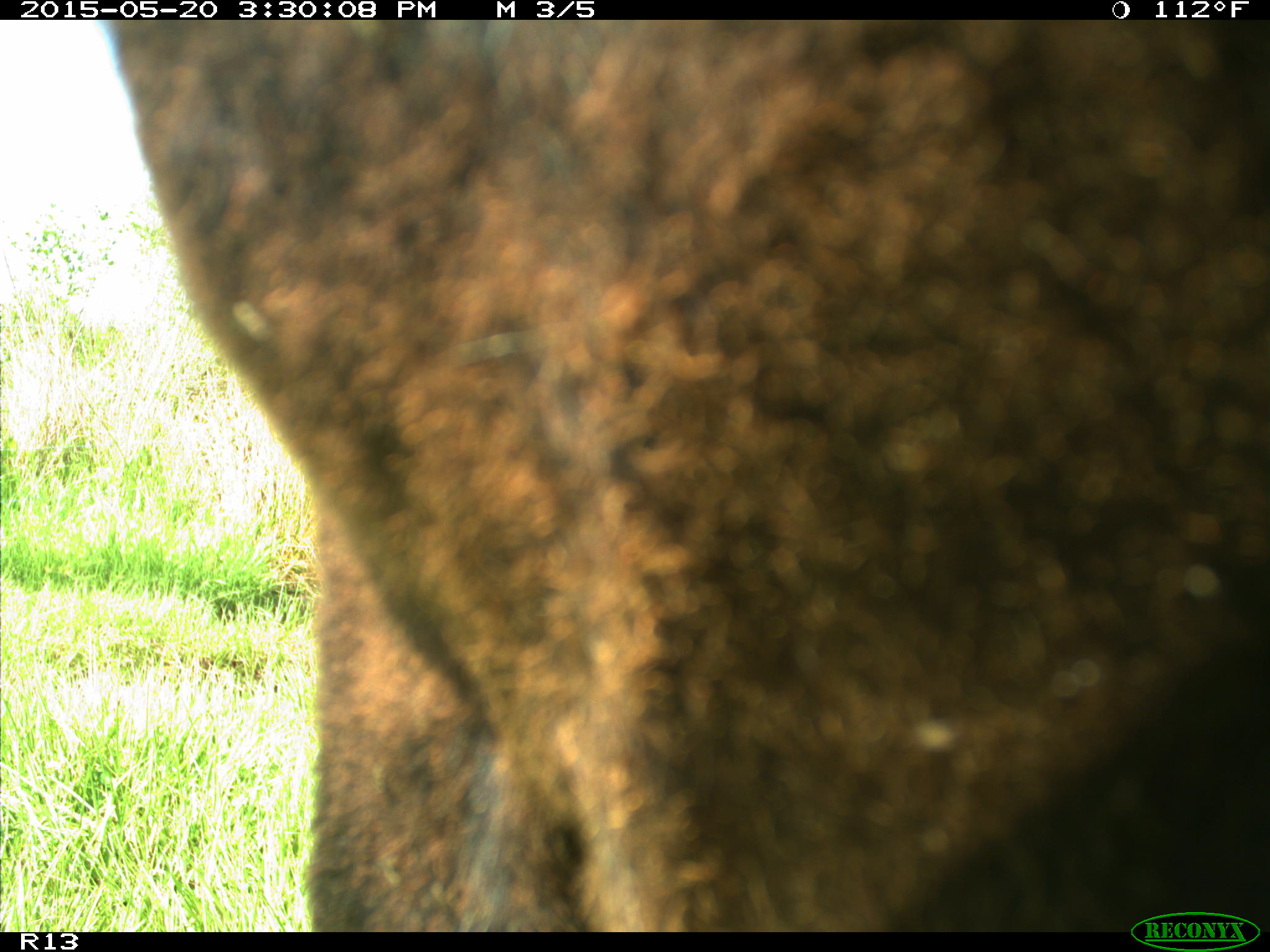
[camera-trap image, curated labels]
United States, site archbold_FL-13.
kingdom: Animalia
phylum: Chordata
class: Mammalia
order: Artiodactyla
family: Bovidae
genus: Bos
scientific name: Bos taurus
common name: domestic cow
Bos taurus (domestic cow).